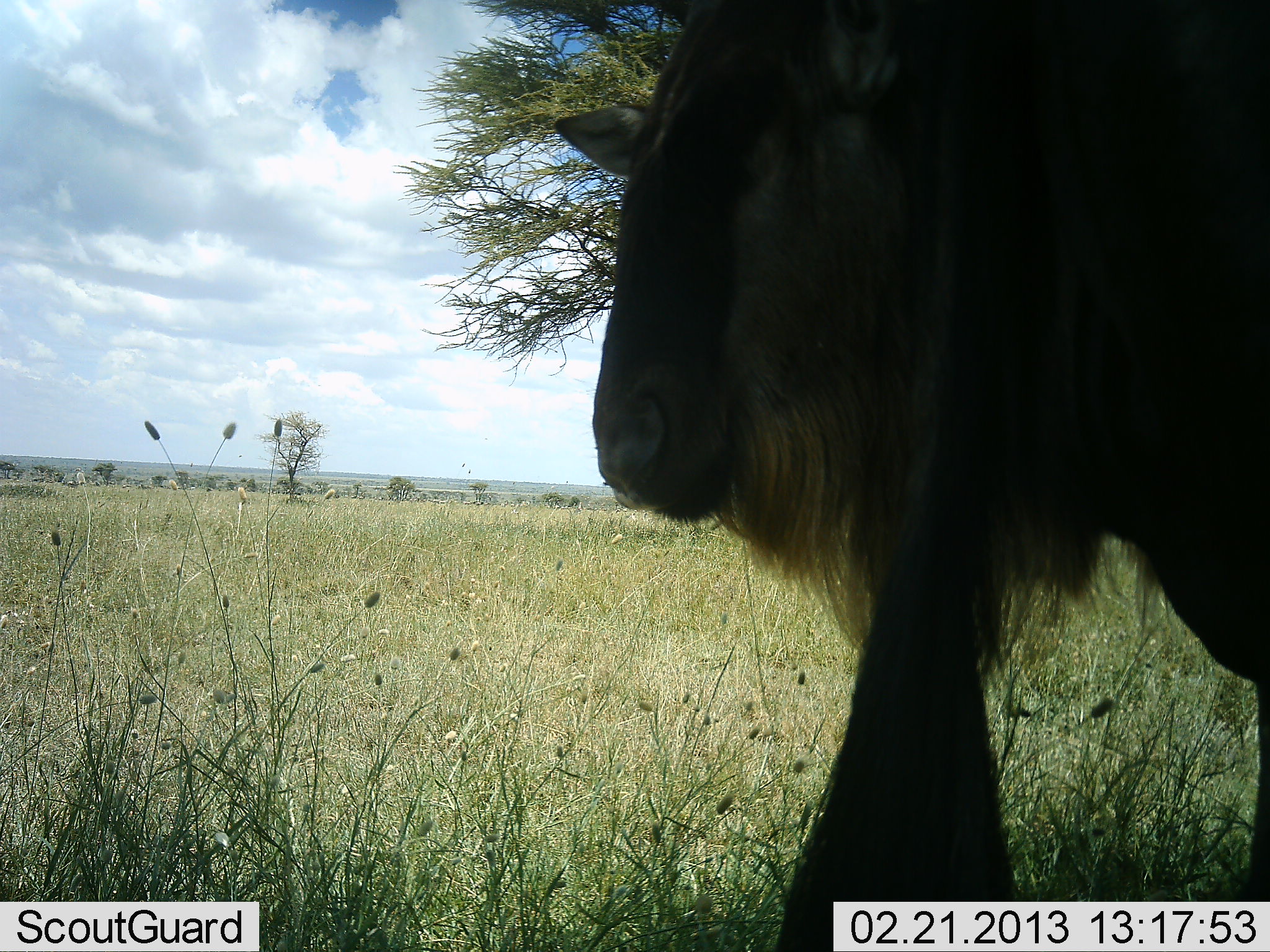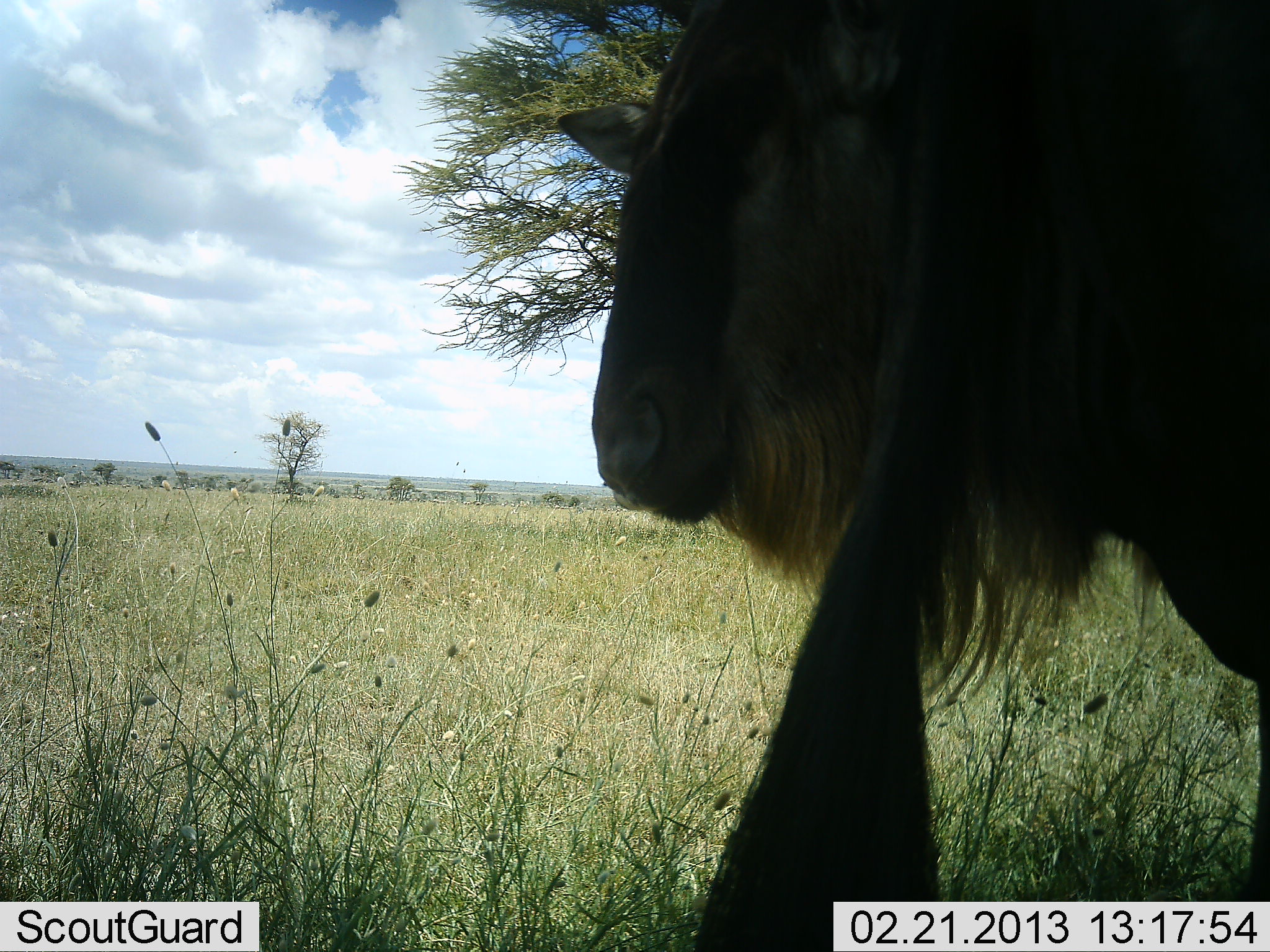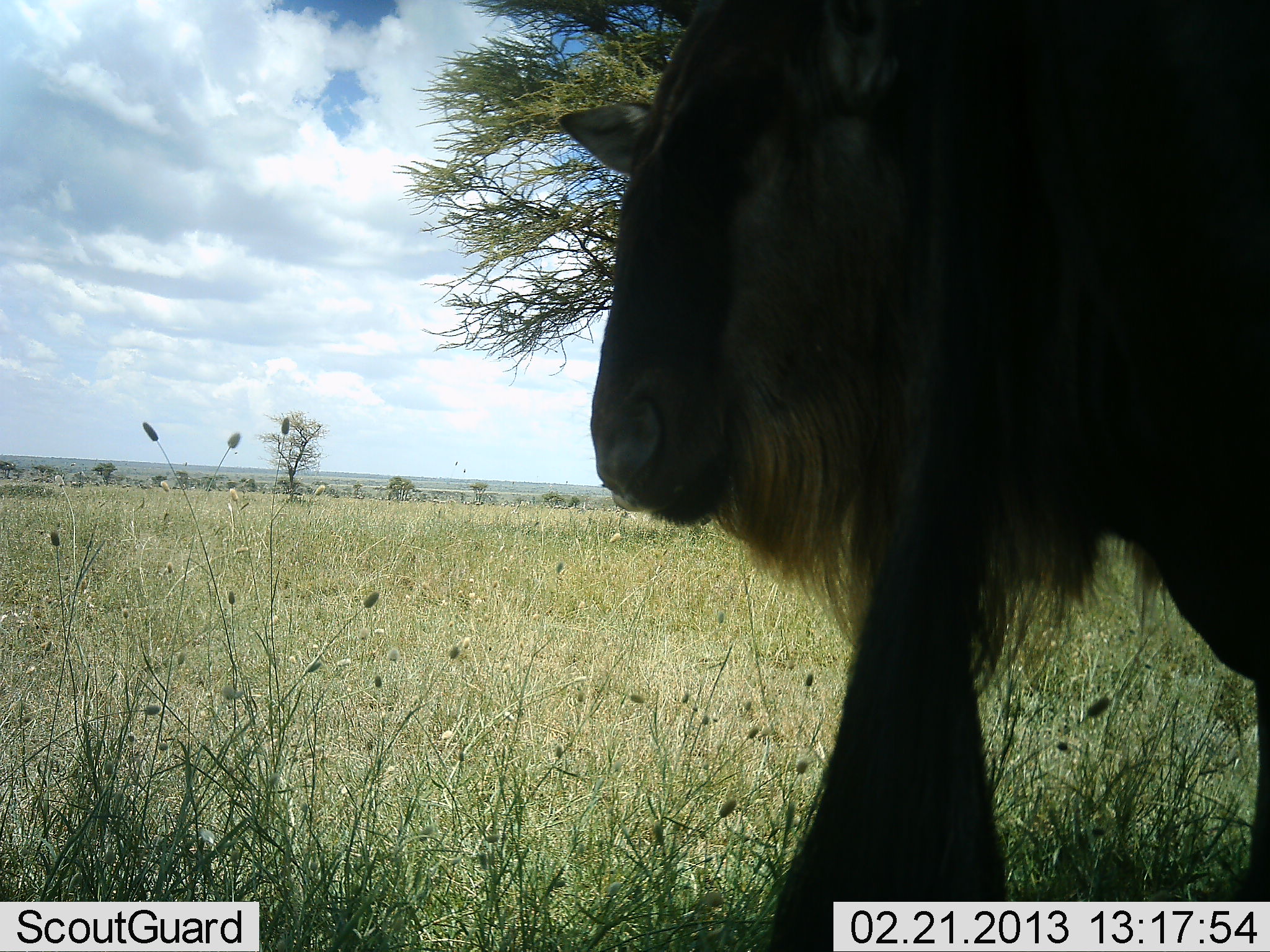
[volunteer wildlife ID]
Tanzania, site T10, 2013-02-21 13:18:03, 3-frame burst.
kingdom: Animalia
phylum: Chordata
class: Mammalia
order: Artiodactyla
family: Bovidae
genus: Connochaetes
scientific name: Connochaetes taurinus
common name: blue wildebeest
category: wildebeest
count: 1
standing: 90%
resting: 12%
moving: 5%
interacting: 0%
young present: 0%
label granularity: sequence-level